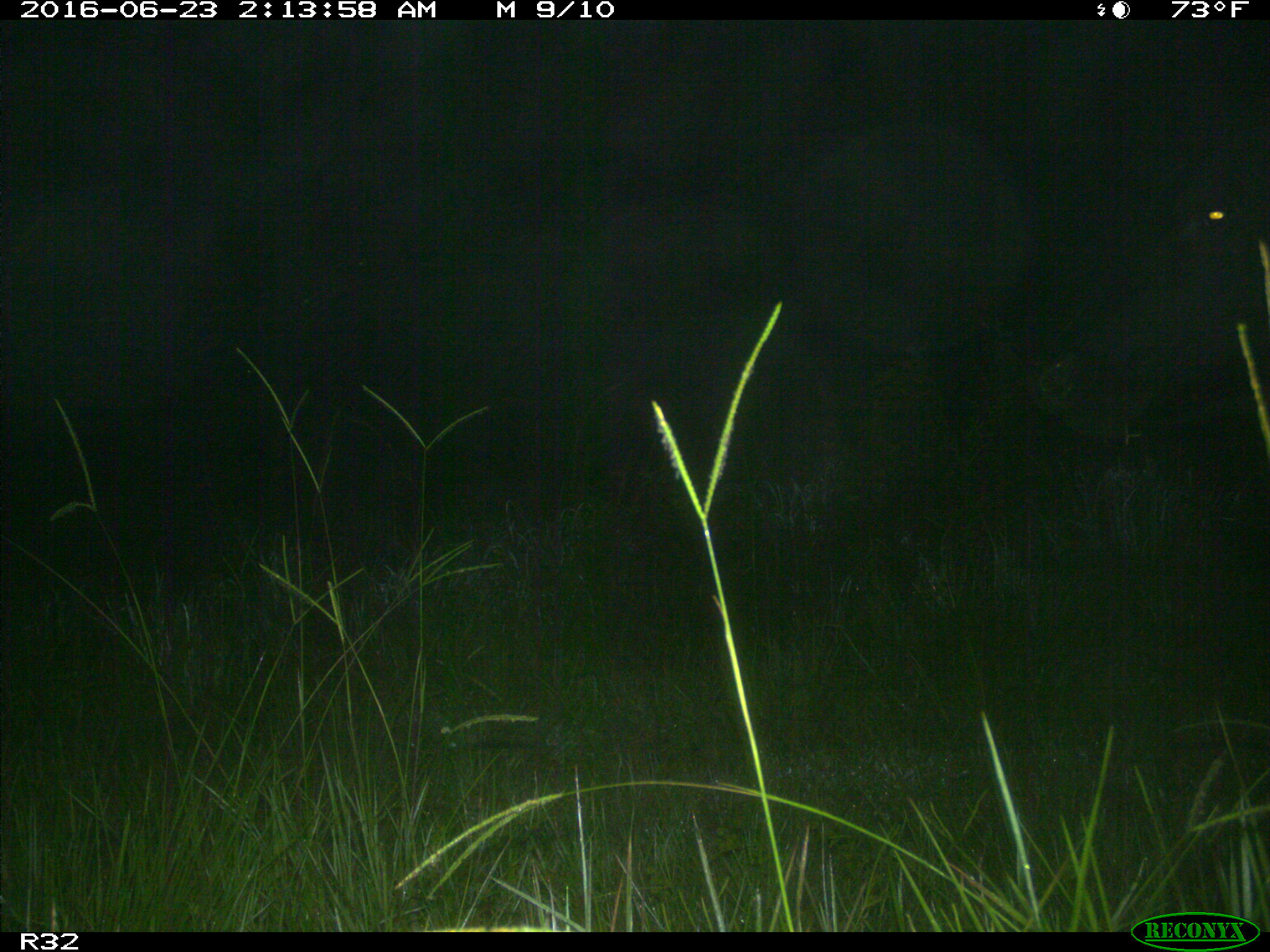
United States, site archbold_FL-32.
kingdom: Animalia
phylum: Chordata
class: Mammalia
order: Artiodactyla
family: Bovidae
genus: Bos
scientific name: Bos taurus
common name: domestic cow